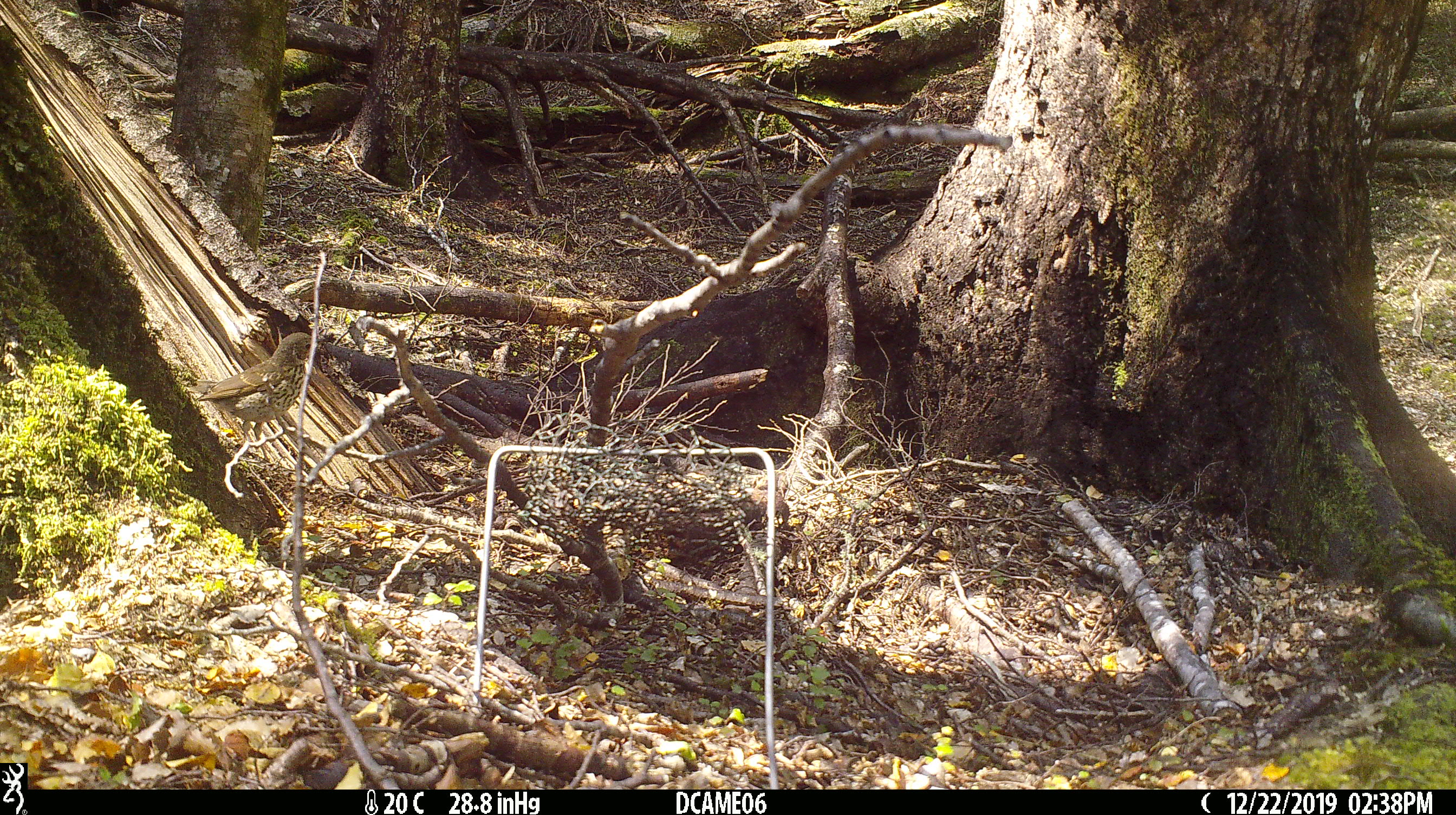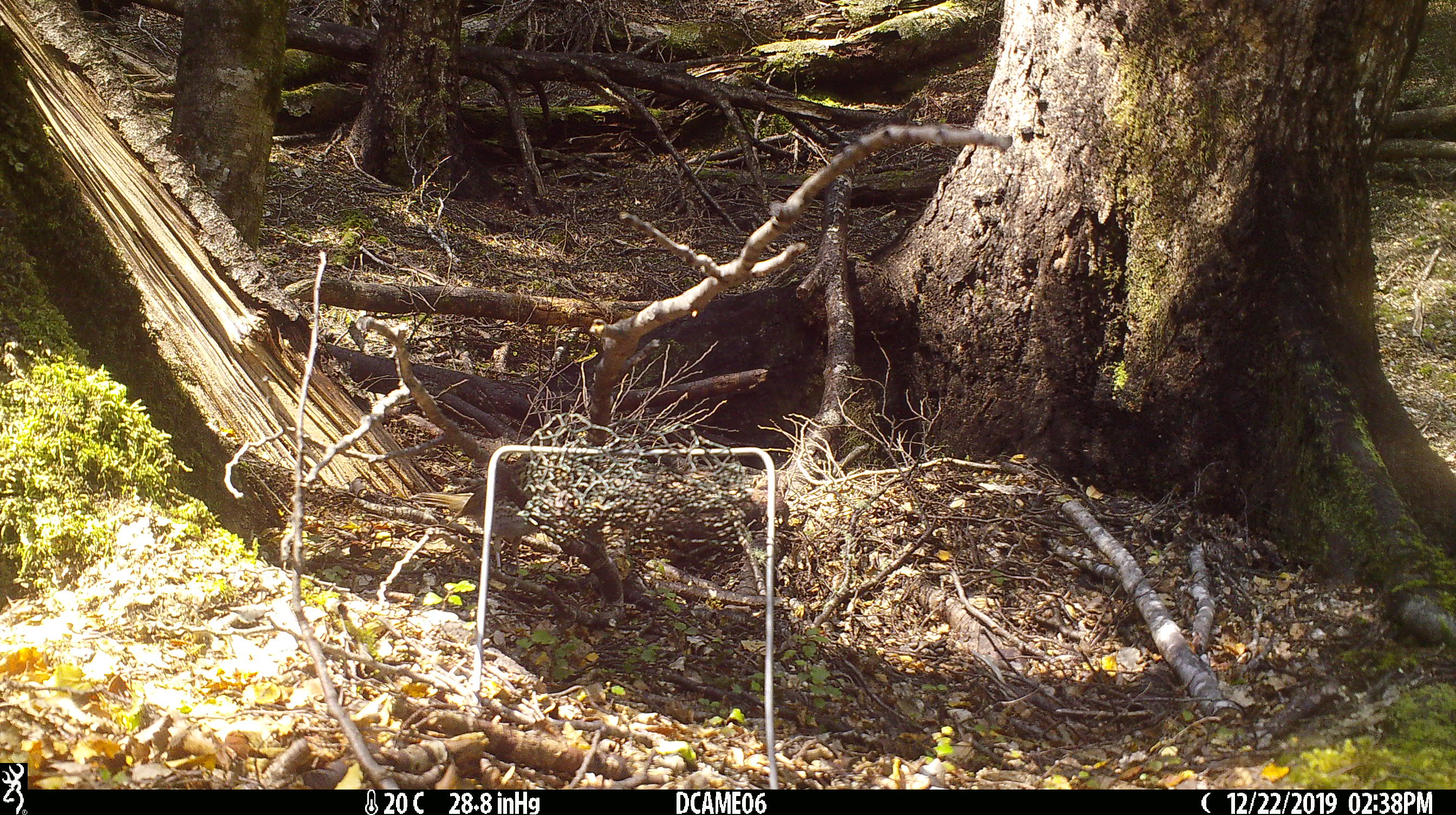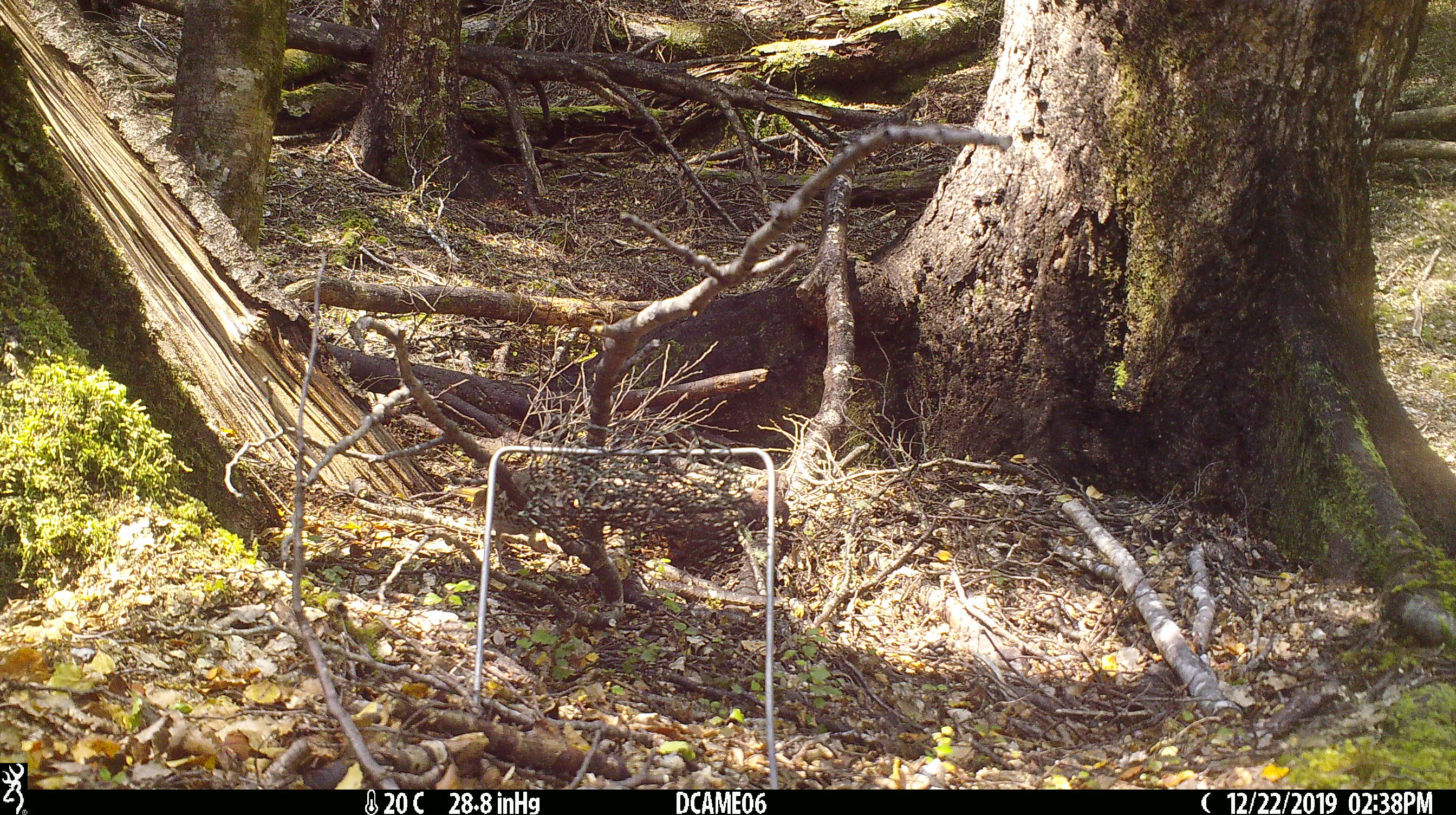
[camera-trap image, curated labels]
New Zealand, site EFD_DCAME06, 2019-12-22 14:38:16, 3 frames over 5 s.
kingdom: Animalia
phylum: Chordata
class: Aves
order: Passeriformes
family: Turdidae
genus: Turdus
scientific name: Turdus philomelos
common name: song thrush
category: thrush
Thrush (song thrush) (Turdus philomelos).